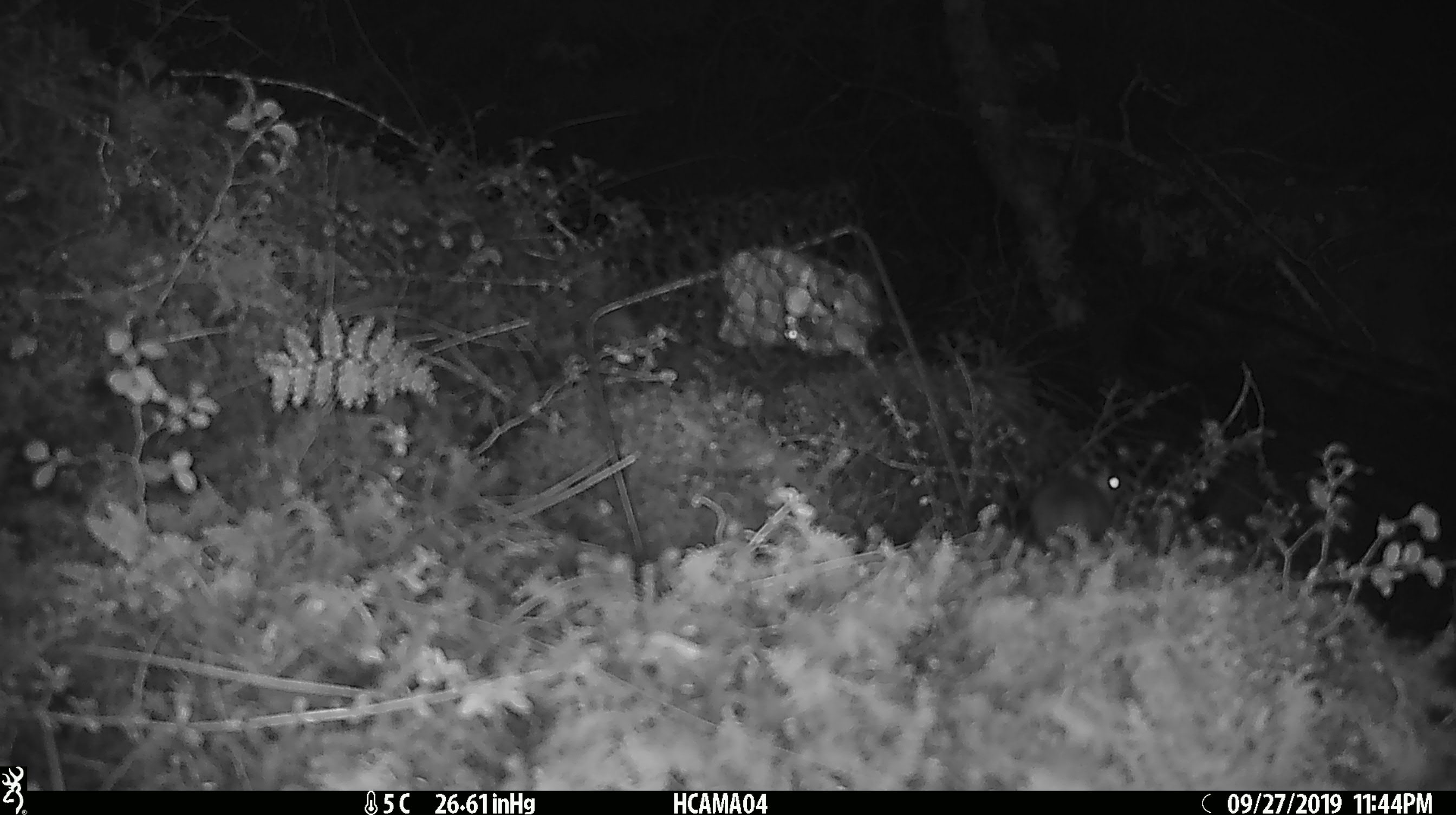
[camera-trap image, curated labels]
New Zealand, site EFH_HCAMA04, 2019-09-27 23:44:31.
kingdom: Animalia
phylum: Chordata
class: Mammalia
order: Rodentia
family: Muridae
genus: Mus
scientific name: Mus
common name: mouse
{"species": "mouse (Mus)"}